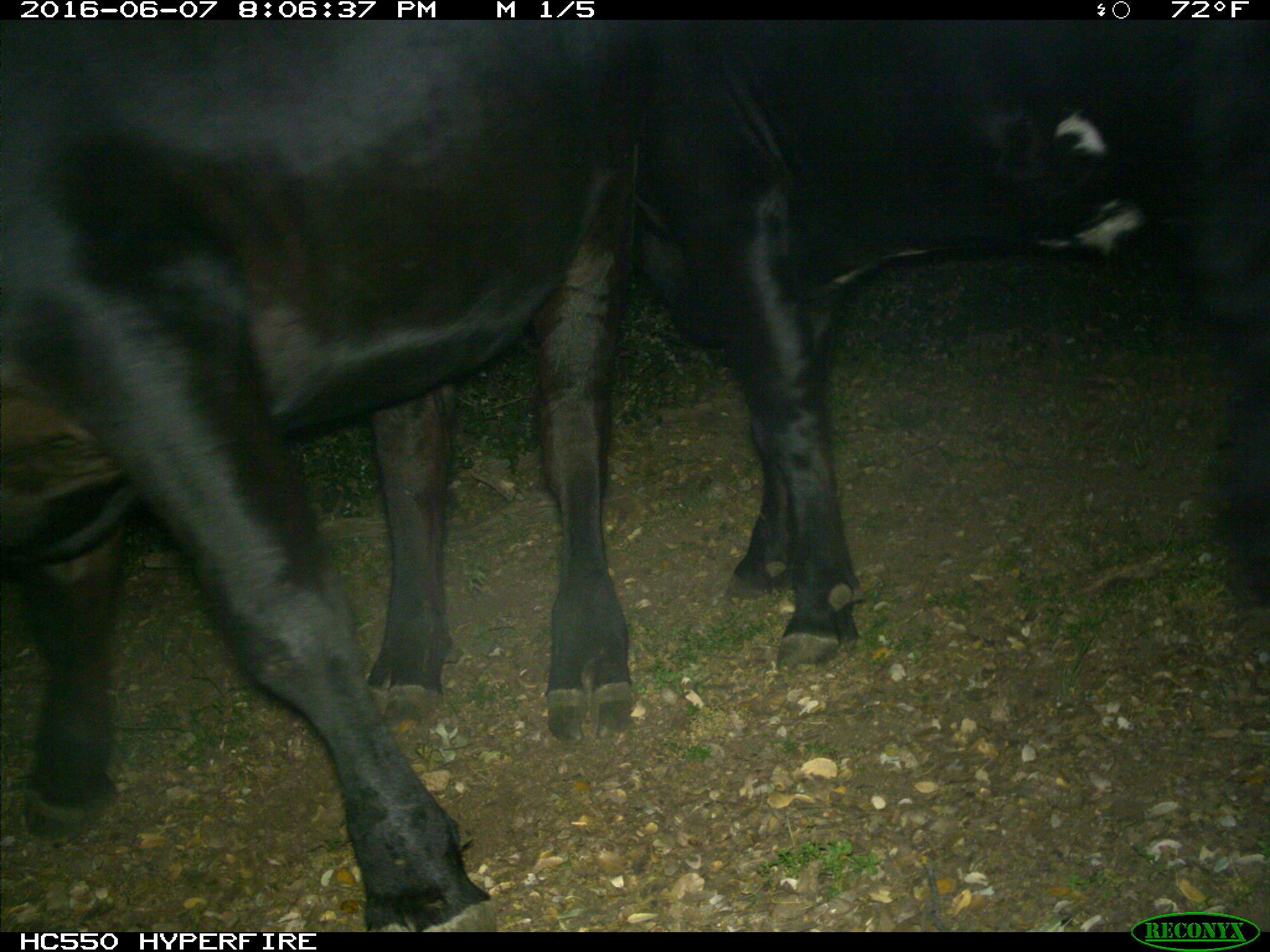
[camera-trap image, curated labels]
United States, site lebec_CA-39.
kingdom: Animalia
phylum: Chordata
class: Mammalia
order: Artiodactyla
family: Bovidae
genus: Bos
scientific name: Bos taurus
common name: domestic cow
Bos taurus (domestic cow).